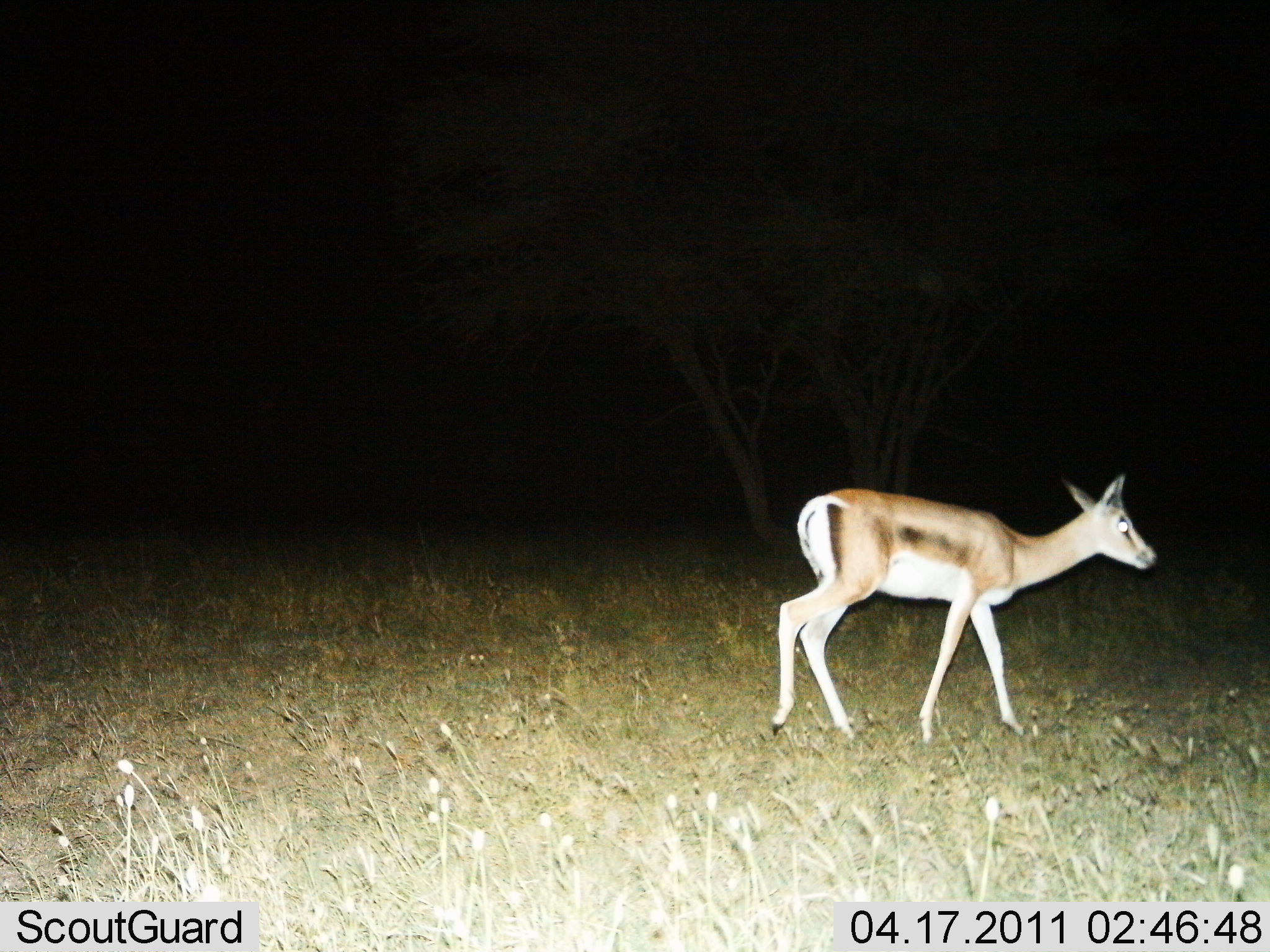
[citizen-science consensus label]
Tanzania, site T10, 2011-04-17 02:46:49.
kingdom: Animalia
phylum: Chordata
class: Mammalia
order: Artiodactyla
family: Bovidae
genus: Eudorcas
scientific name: Eudorcas thomsonii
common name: thomson's gazelle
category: gazellethomsons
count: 1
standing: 8%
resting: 0%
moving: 92%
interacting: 0%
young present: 0%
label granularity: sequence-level